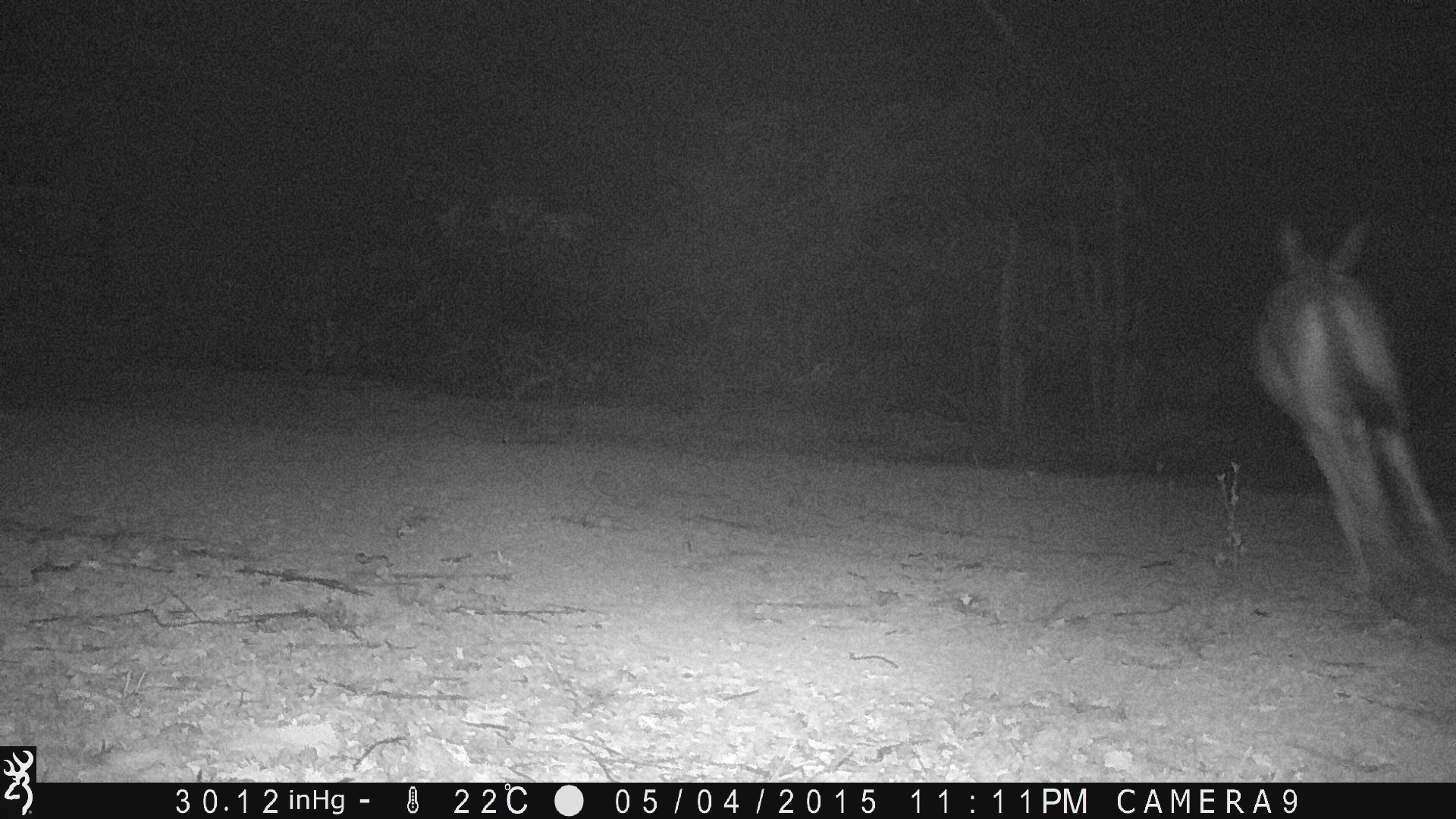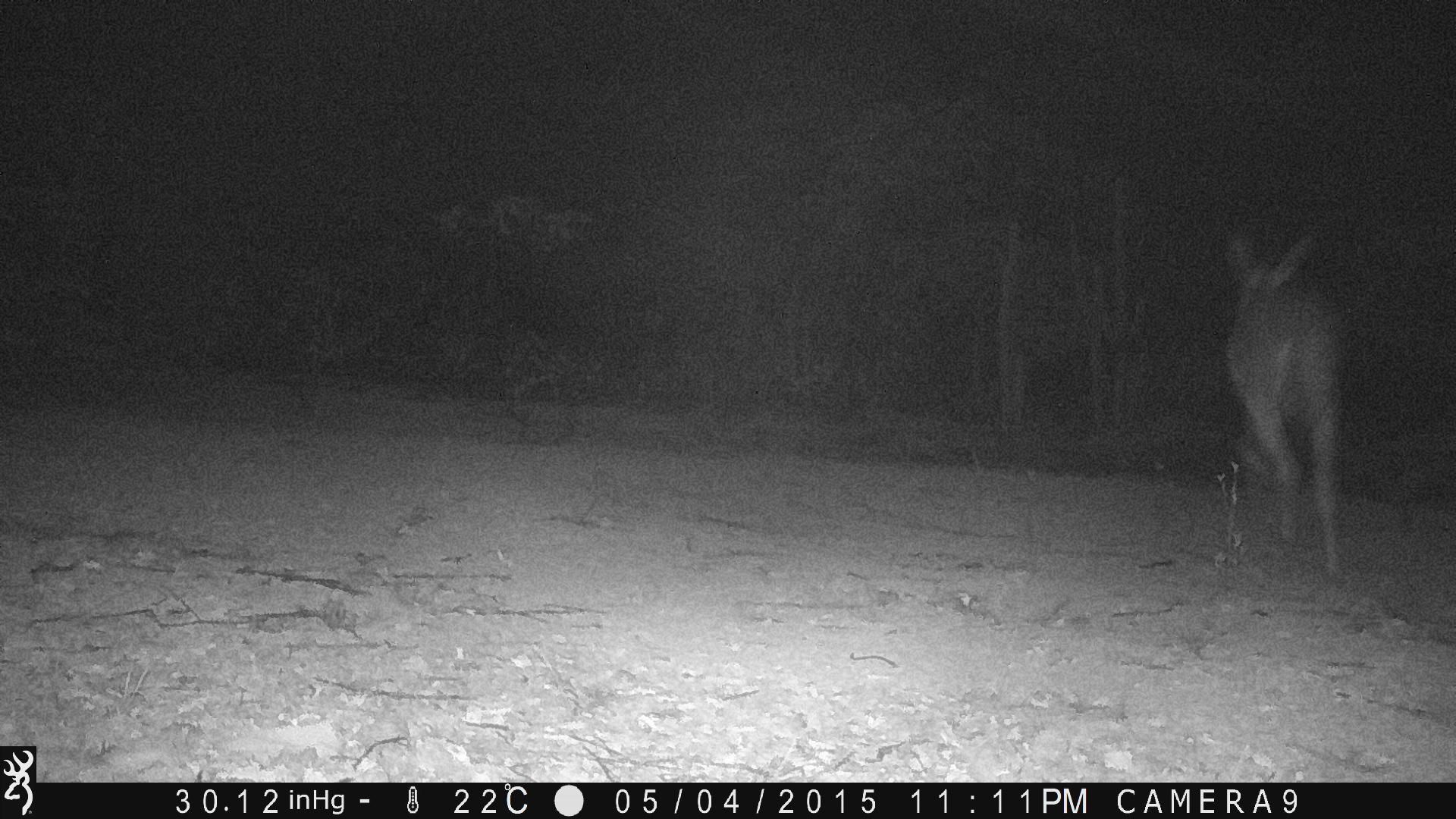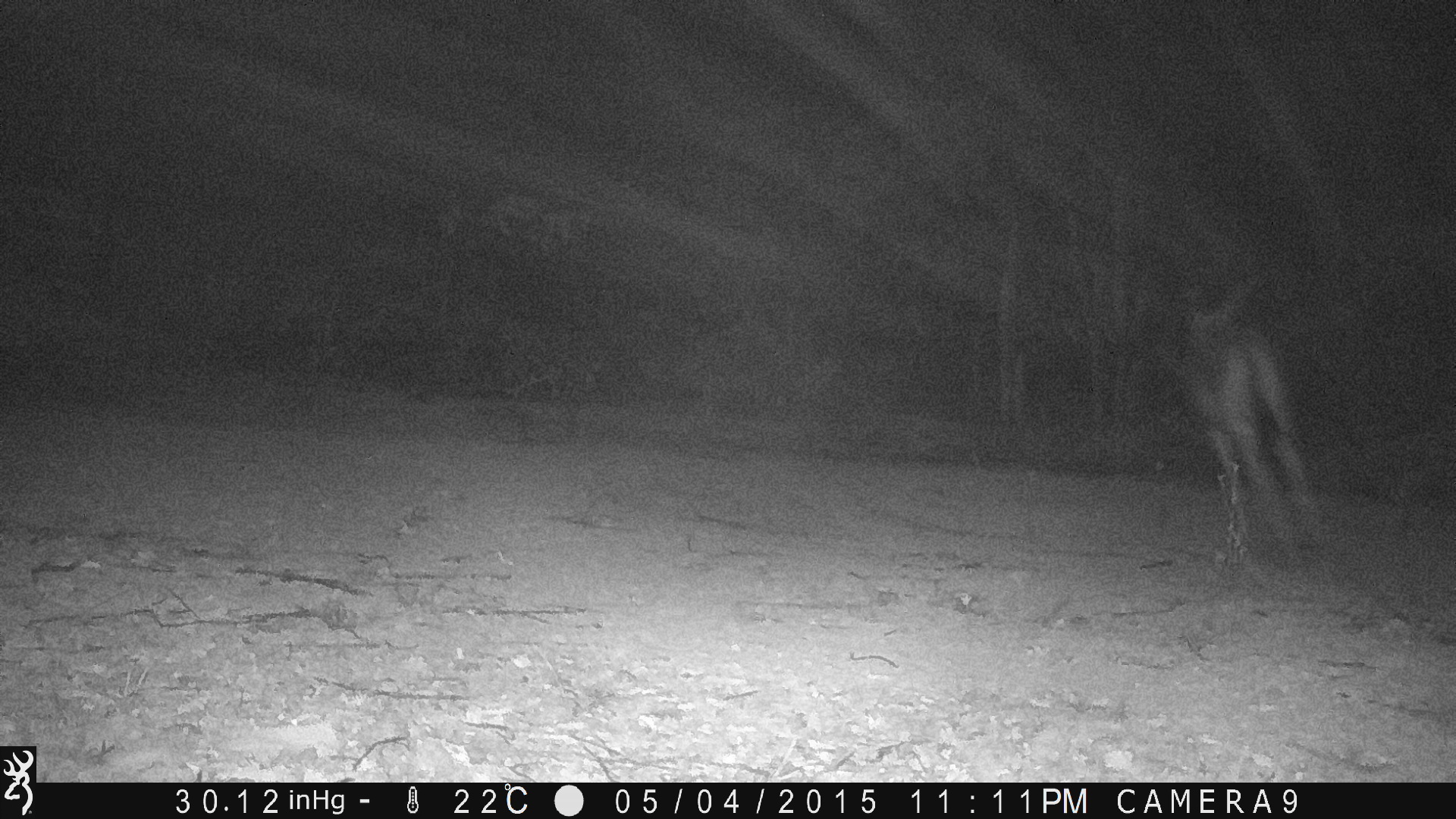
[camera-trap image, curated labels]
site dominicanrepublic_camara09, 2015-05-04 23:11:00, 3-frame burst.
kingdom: Animalia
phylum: Chordata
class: Mammalia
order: Perissodactyla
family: Equidae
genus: Equus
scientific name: Equus asinus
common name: donkey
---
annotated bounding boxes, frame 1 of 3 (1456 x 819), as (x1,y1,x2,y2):
donkey: (1251,218,1456,621)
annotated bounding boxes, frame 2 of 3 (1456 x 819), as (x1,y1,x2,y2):
donkey: (1218,225,1349,582)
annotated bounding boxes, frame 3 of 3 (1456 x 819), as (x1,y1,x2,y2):
donkey: (1169,281,1321,568)